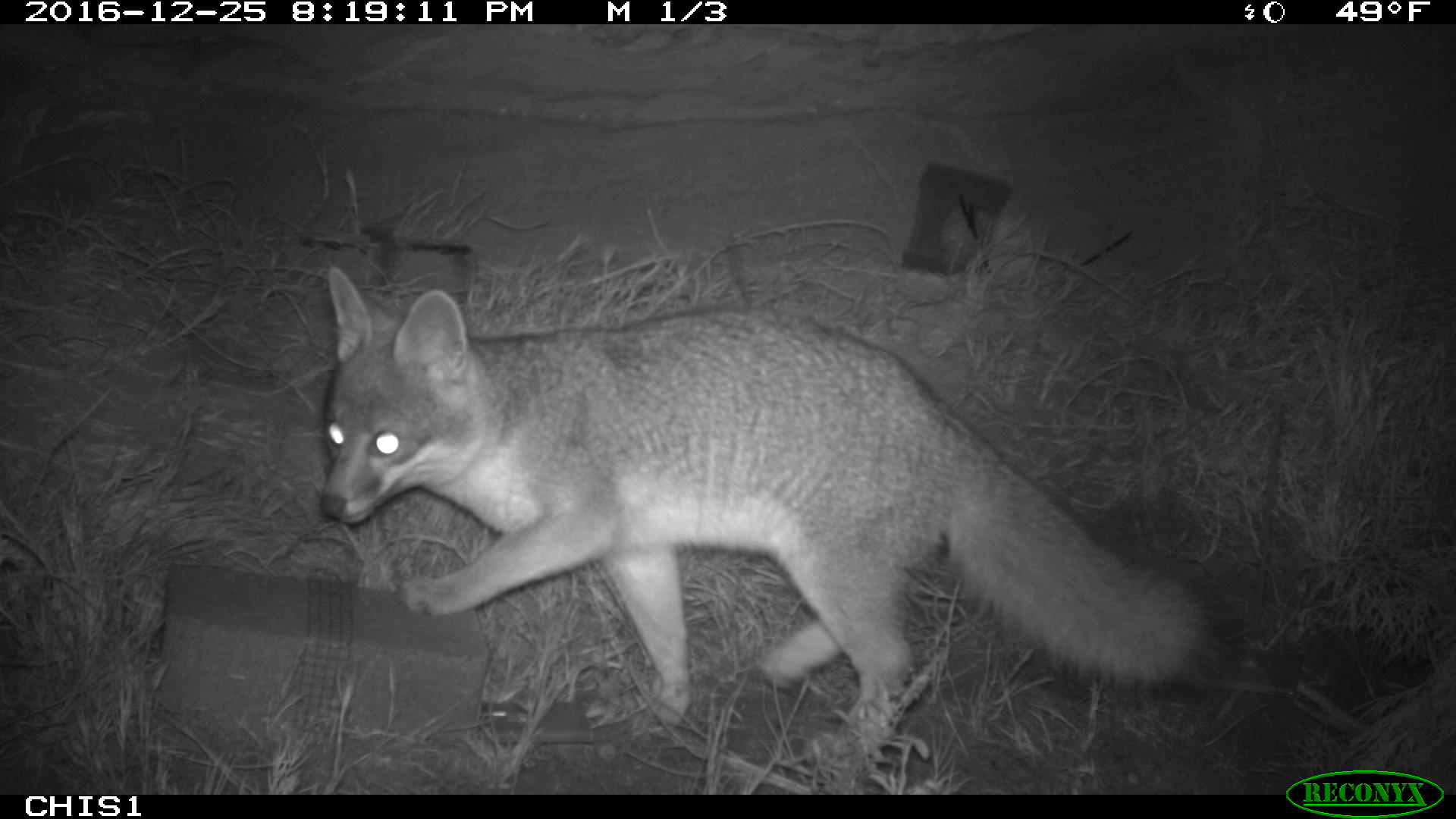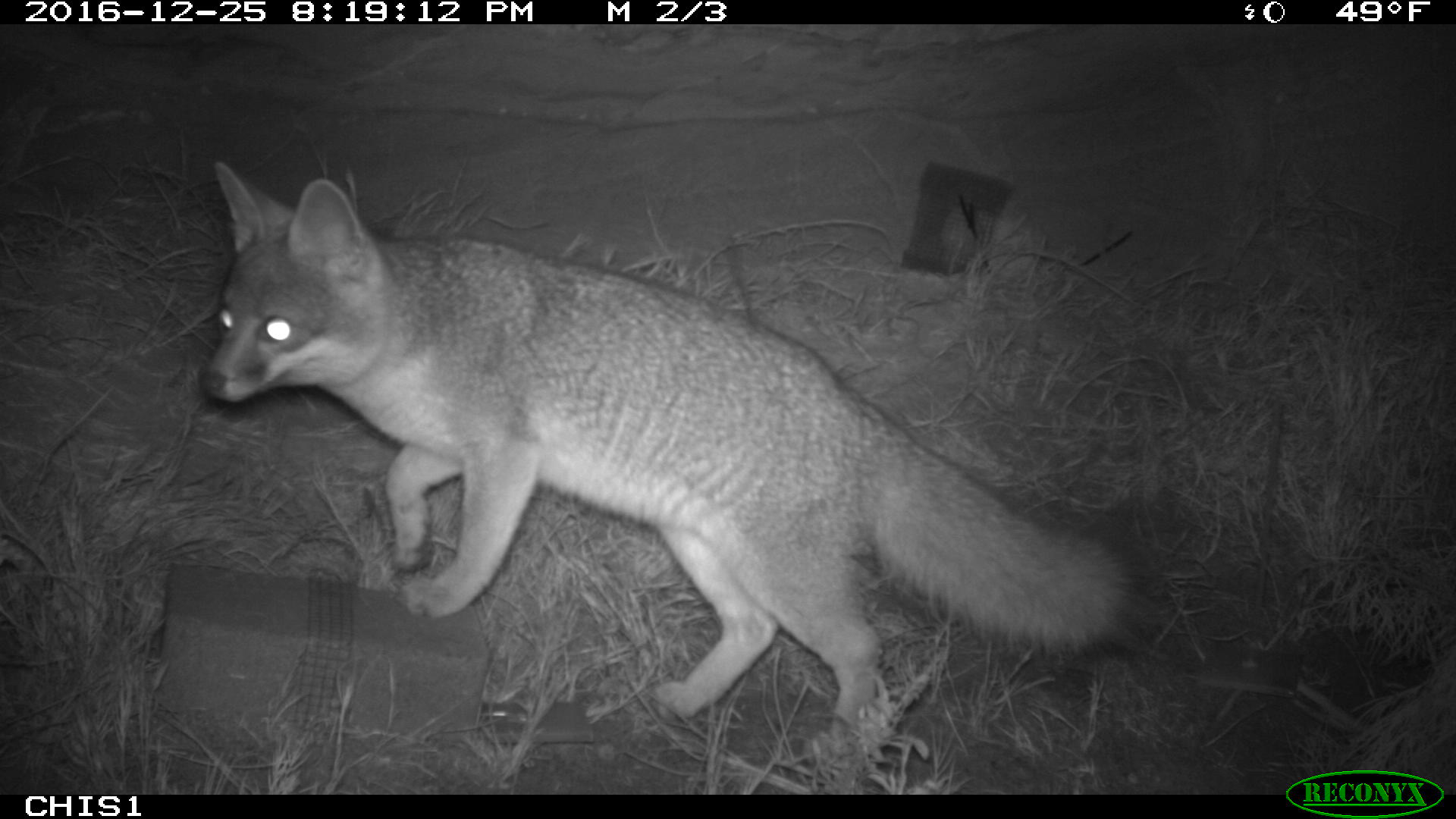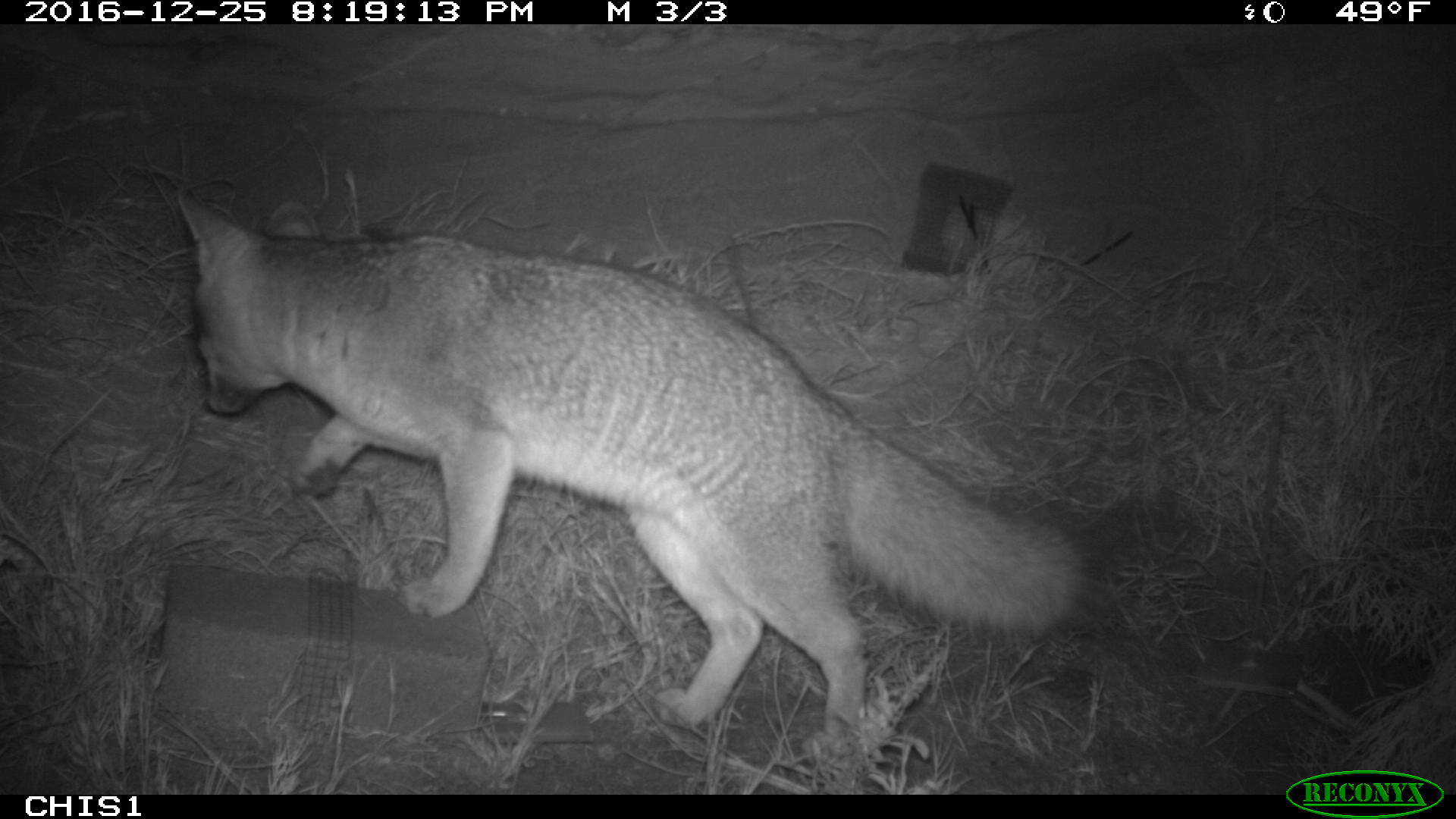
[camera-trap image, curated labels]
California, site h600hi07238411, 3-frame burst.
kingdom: Animalia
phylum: Chordata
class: Mammalia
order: Carnivora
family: Canidae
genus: Urocyon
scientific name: Urocyon littoralis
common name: island fox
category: fox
Fox (island fox) (Urocyon littoralis).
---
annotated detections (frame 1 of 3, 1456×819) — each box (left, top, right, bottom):
fox: (317, 265, 1222, 761)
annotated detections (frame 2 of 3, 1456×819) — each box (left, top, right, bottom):
fox: (198, 158, 1156, 769)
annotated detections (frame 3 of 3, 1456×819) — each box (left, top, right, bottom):
fox: (173, 184, 1084, 766)